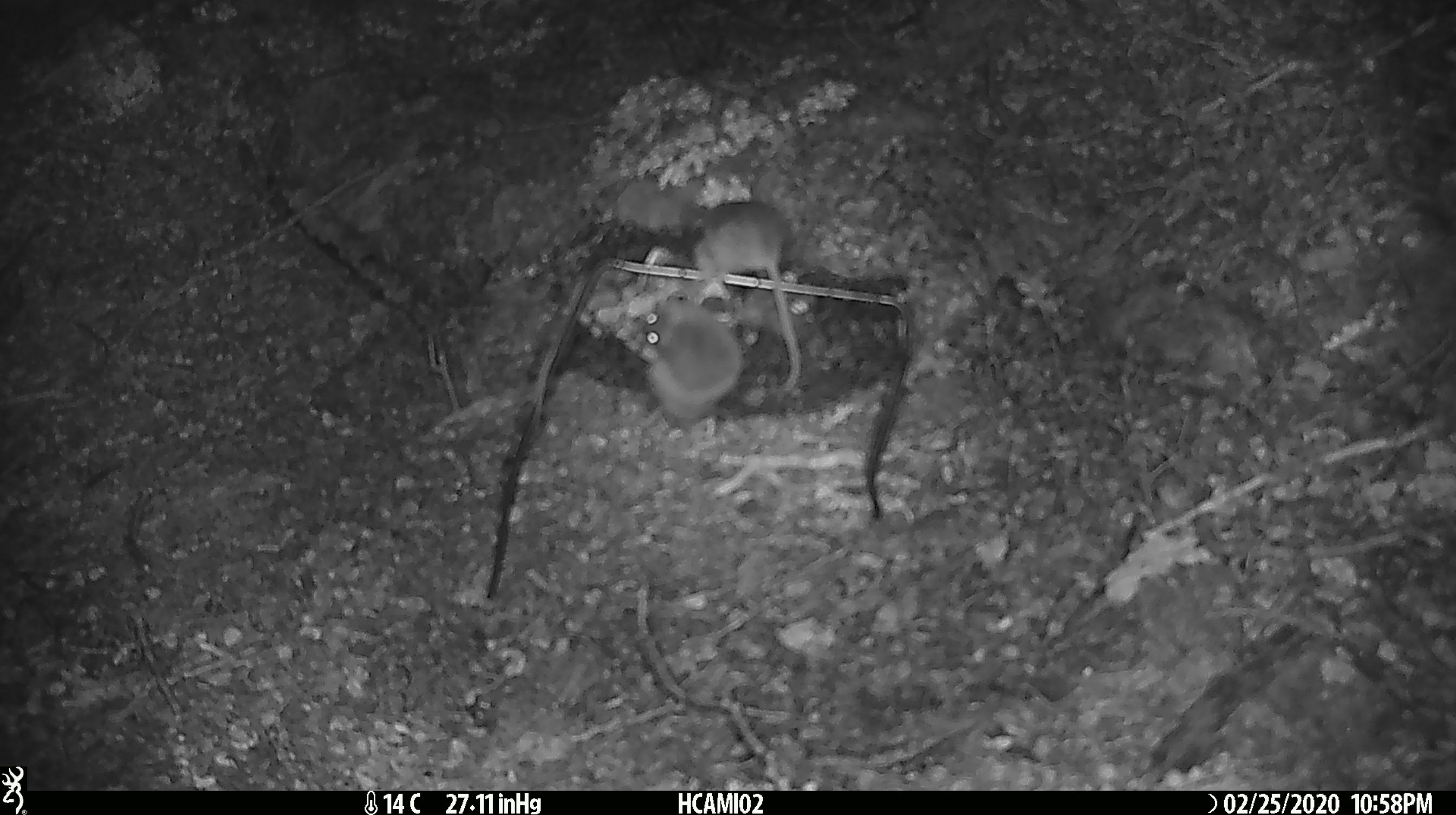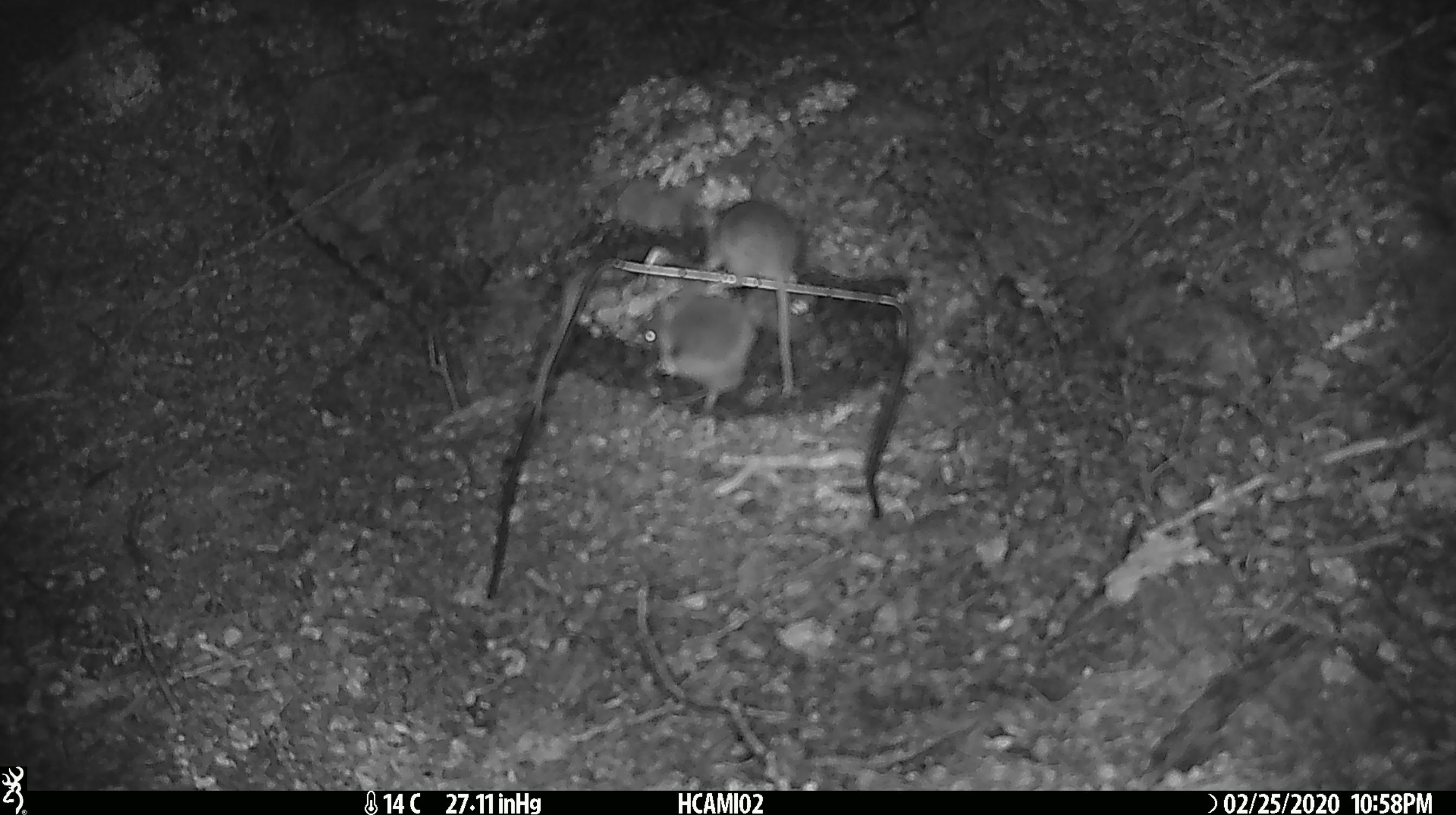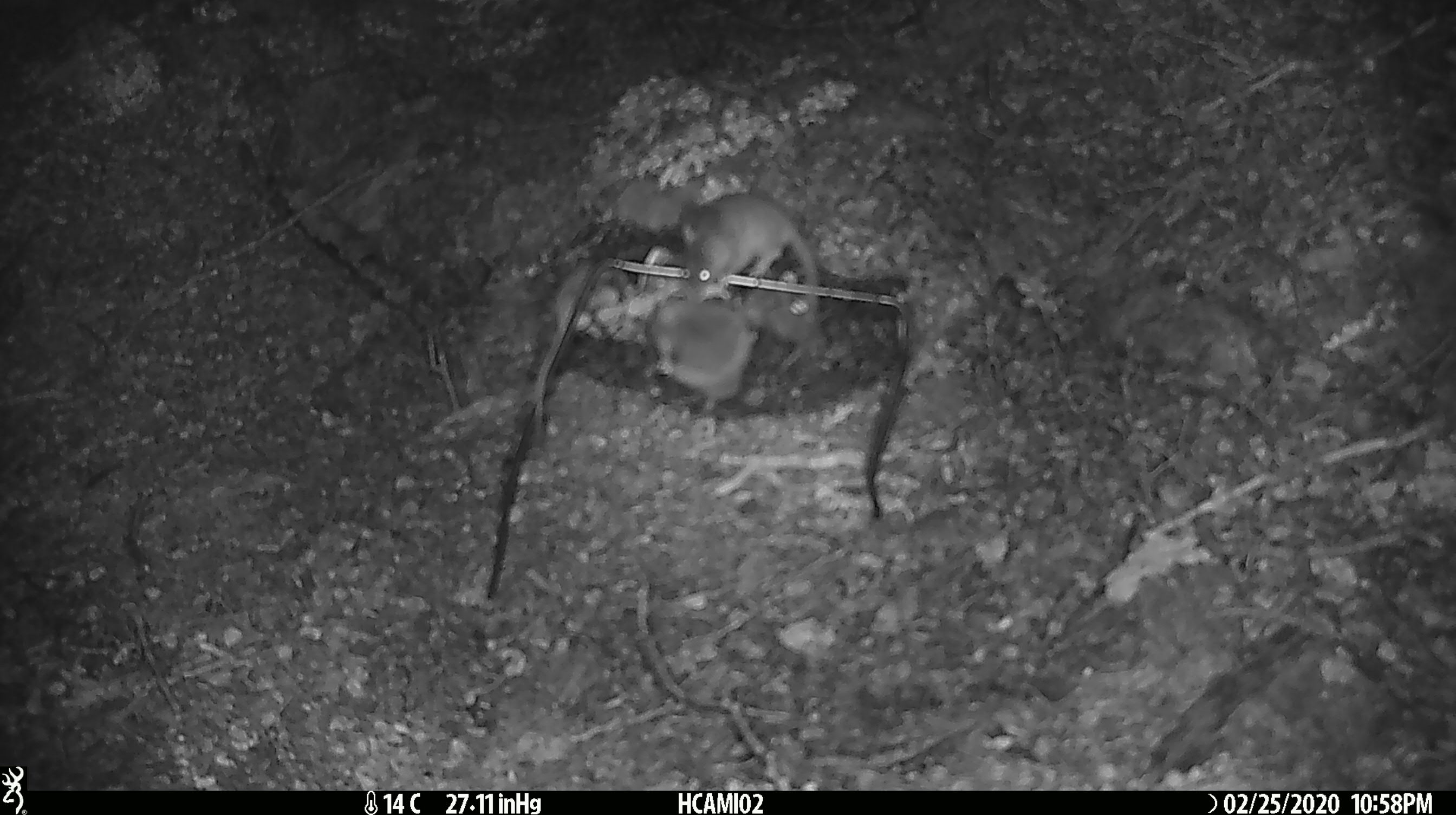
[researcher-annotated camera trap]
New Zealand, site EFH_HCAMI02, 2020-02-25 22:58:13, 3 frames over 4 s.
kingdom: Animalia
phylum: Chordata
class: Mammalia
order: Rodentia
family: Muridae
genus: Mus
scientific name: Mus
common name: mouse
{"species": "mouse (Mus)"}